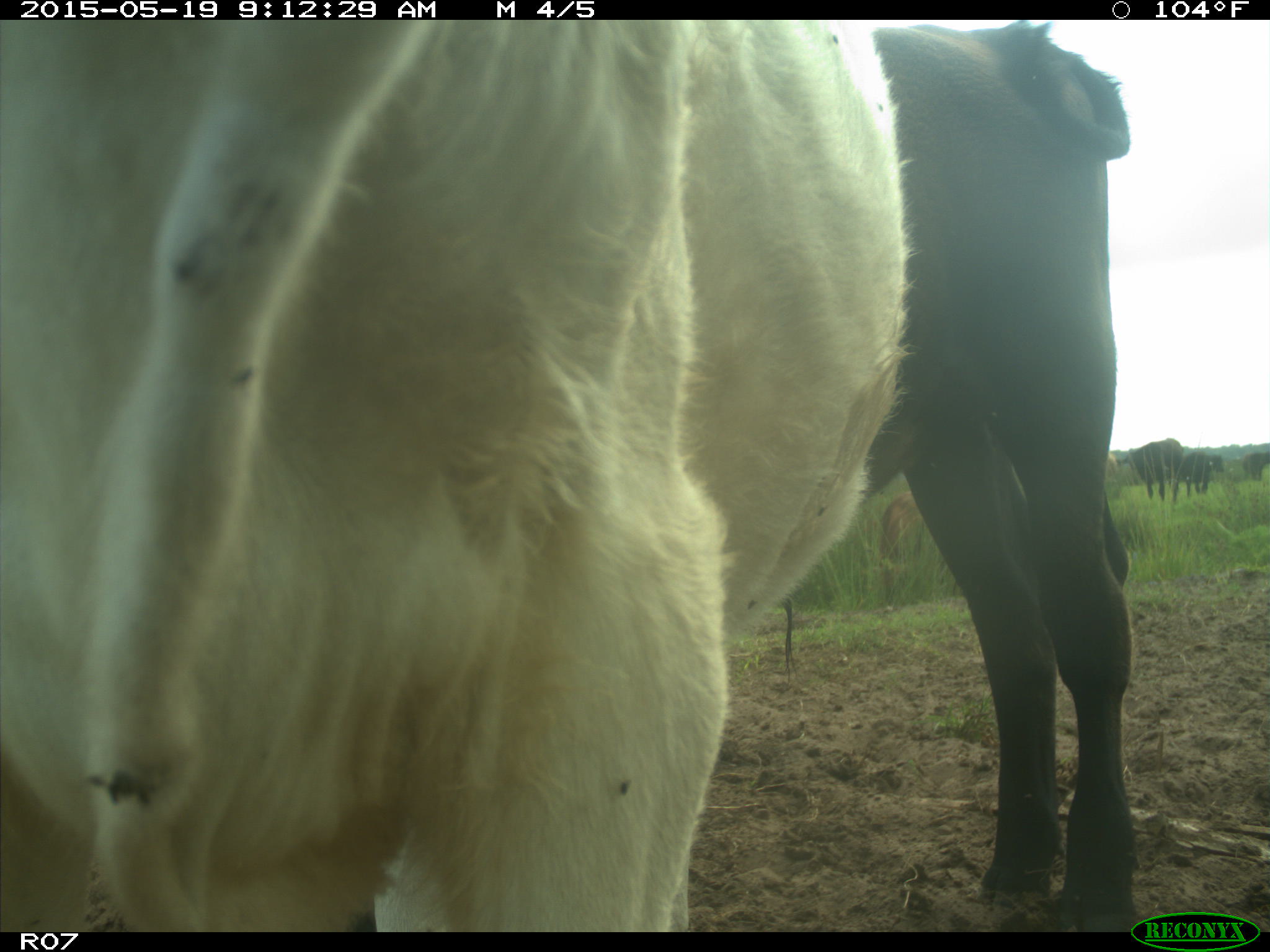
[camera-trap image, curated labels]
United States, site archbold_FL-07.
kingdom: Animalia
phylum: Chordata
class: Mammalia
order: Artiodactyla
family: Bovidae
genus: Bos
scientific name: Bos taurus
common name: domestic cow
Bos taurus (domestic cow).